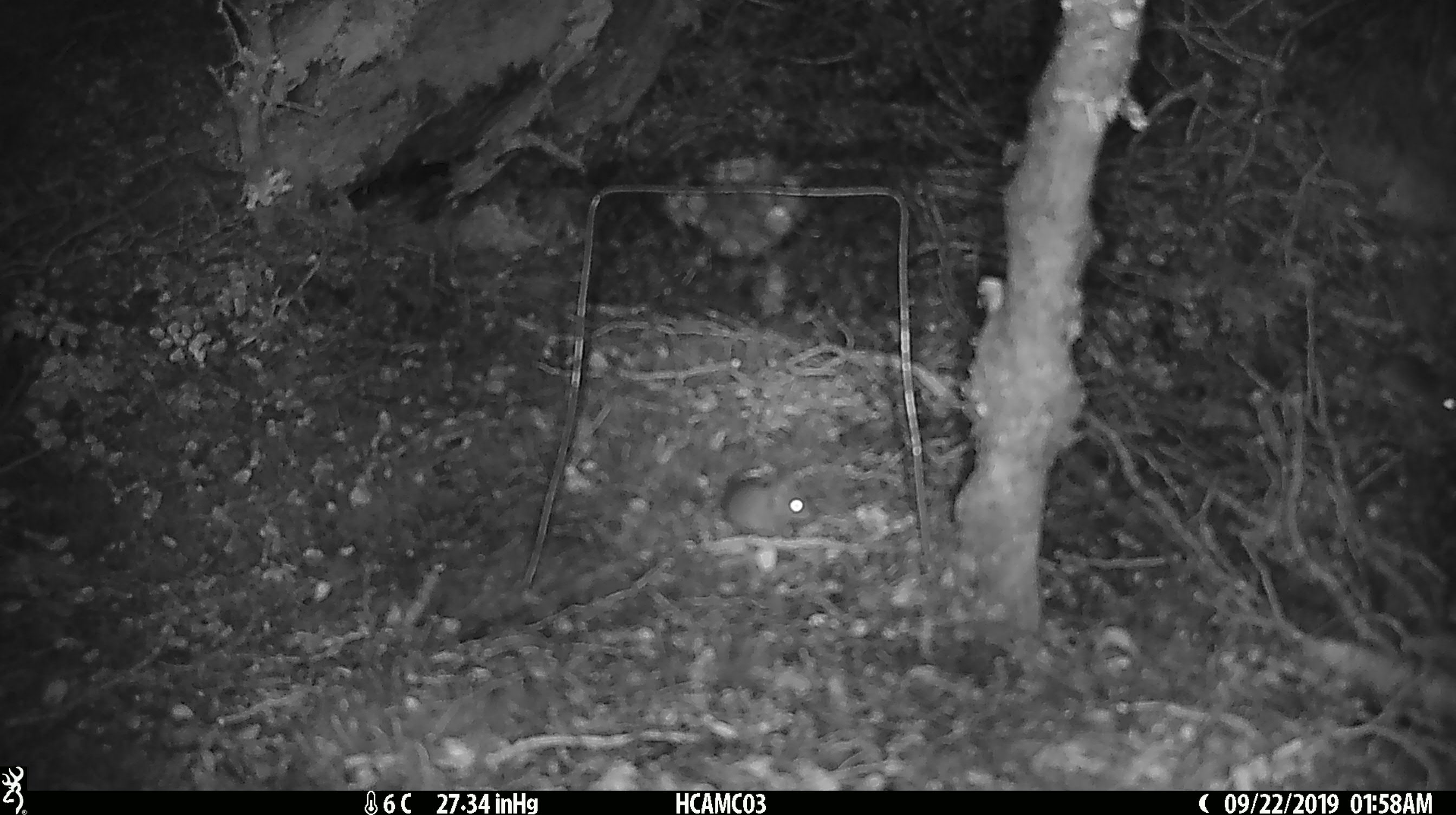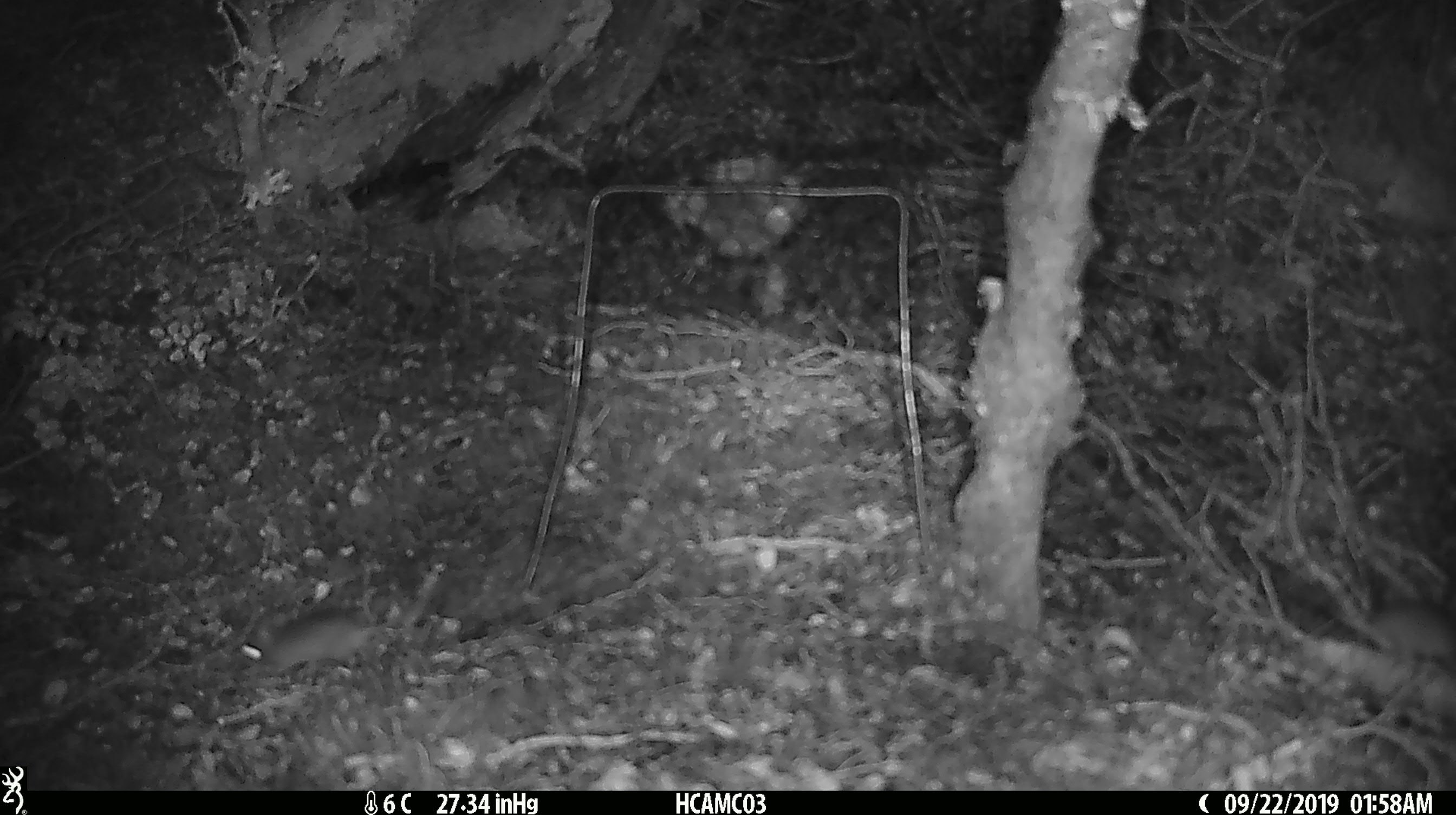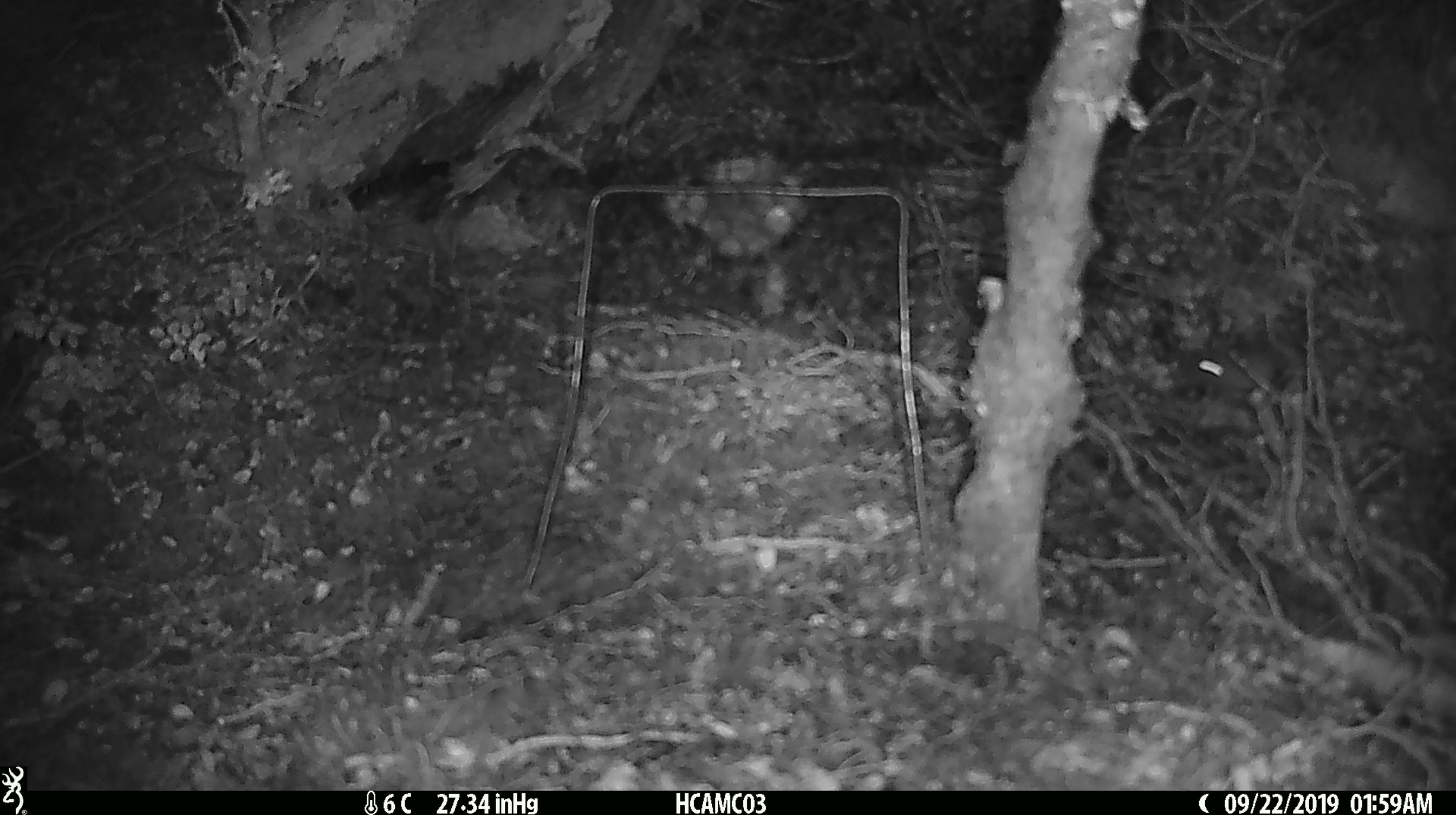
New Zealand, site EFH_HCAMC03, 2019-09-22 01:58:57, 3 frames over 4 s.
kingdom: Animalia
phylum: Chordata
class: Mammalia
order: Rodentia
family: Muridae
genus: Mus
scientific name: Mus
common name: mouse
Mouse (Mus).